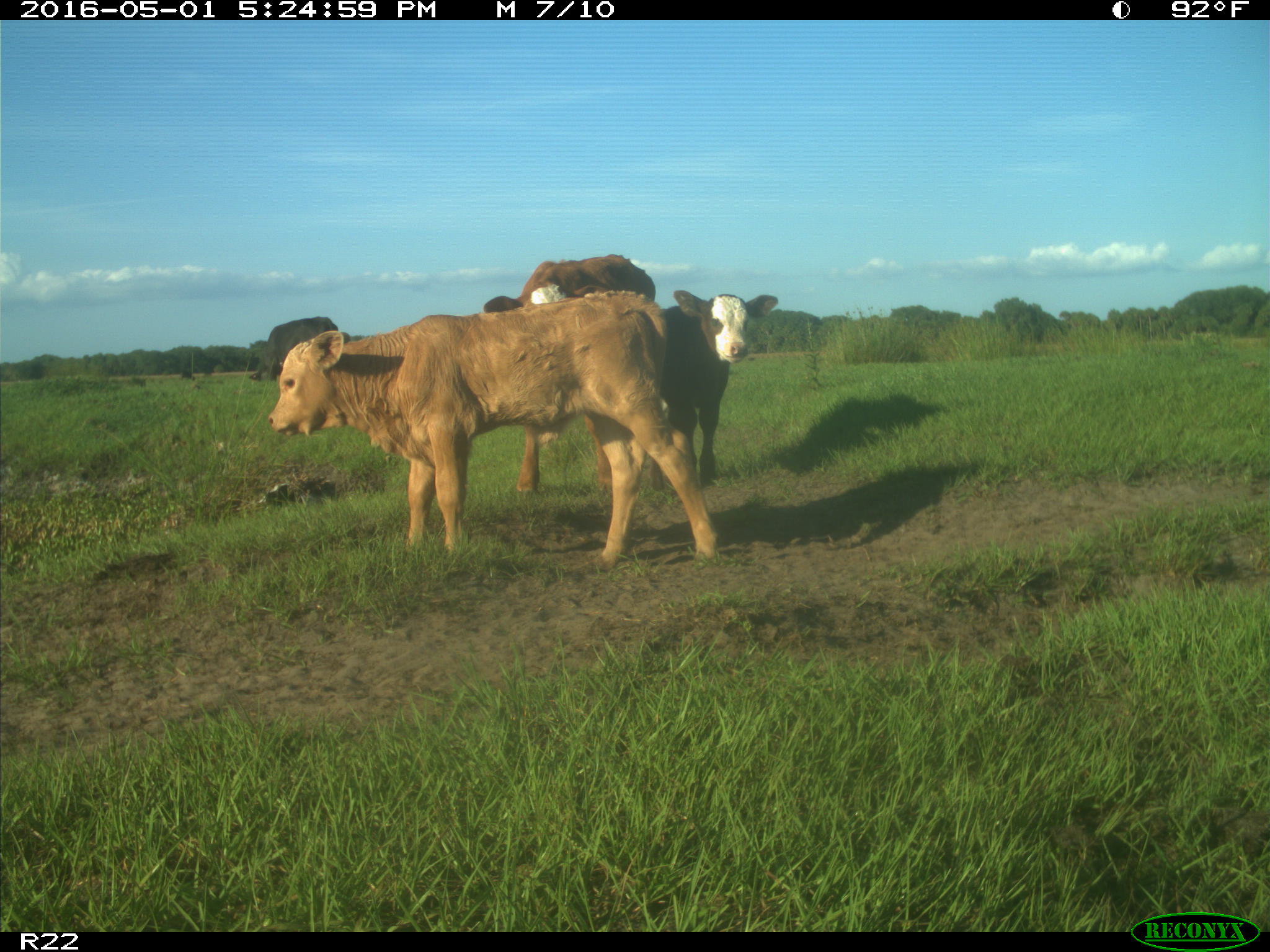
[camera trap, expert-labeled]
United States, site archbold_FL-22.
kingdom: Animalia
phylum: Chordata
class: Mammalia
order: Artiodactyla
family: Bovidae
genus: Bos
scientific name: Bos taurus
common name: domestic cow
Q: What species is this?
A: Bos taurus (domestic cow).